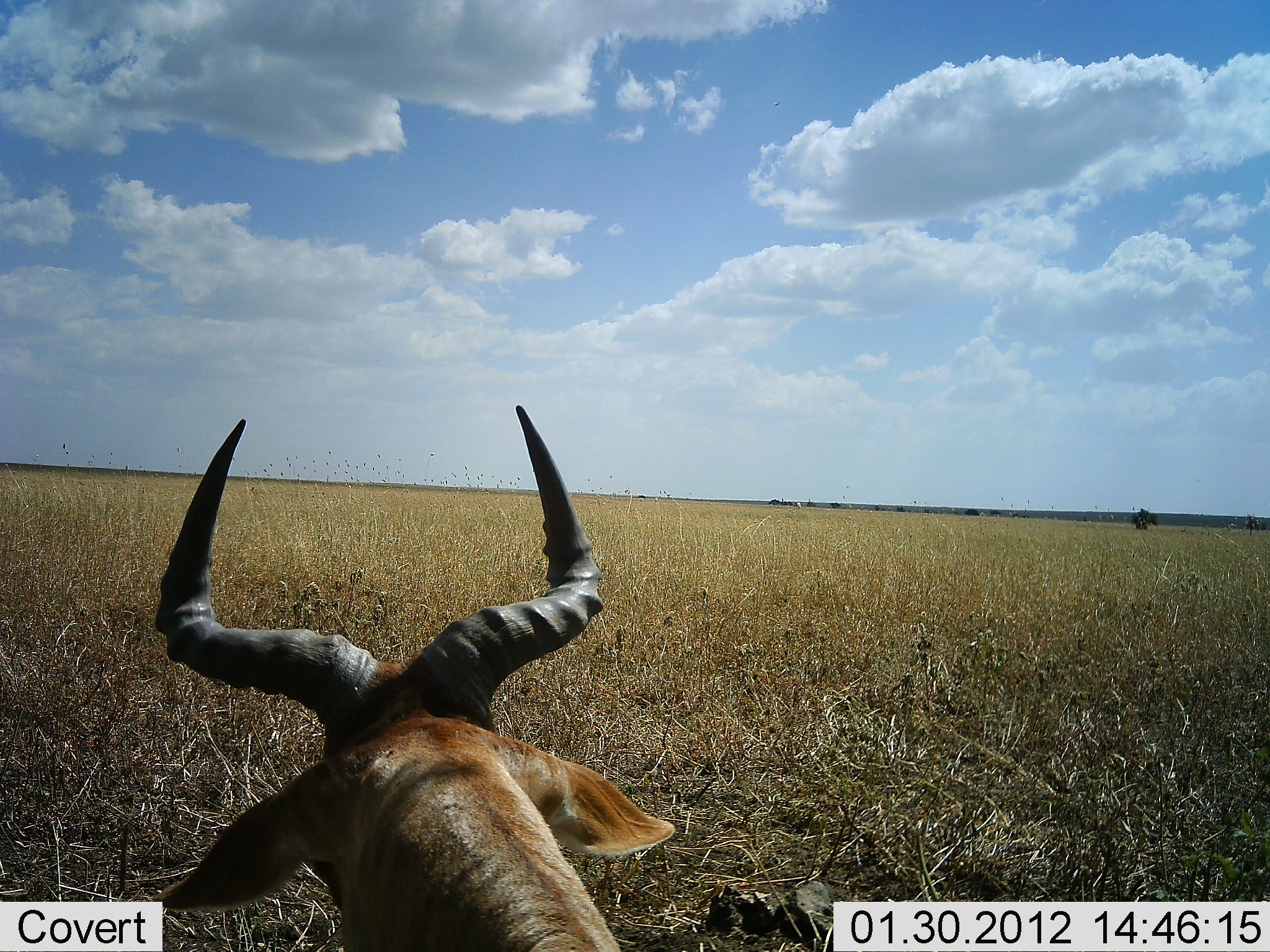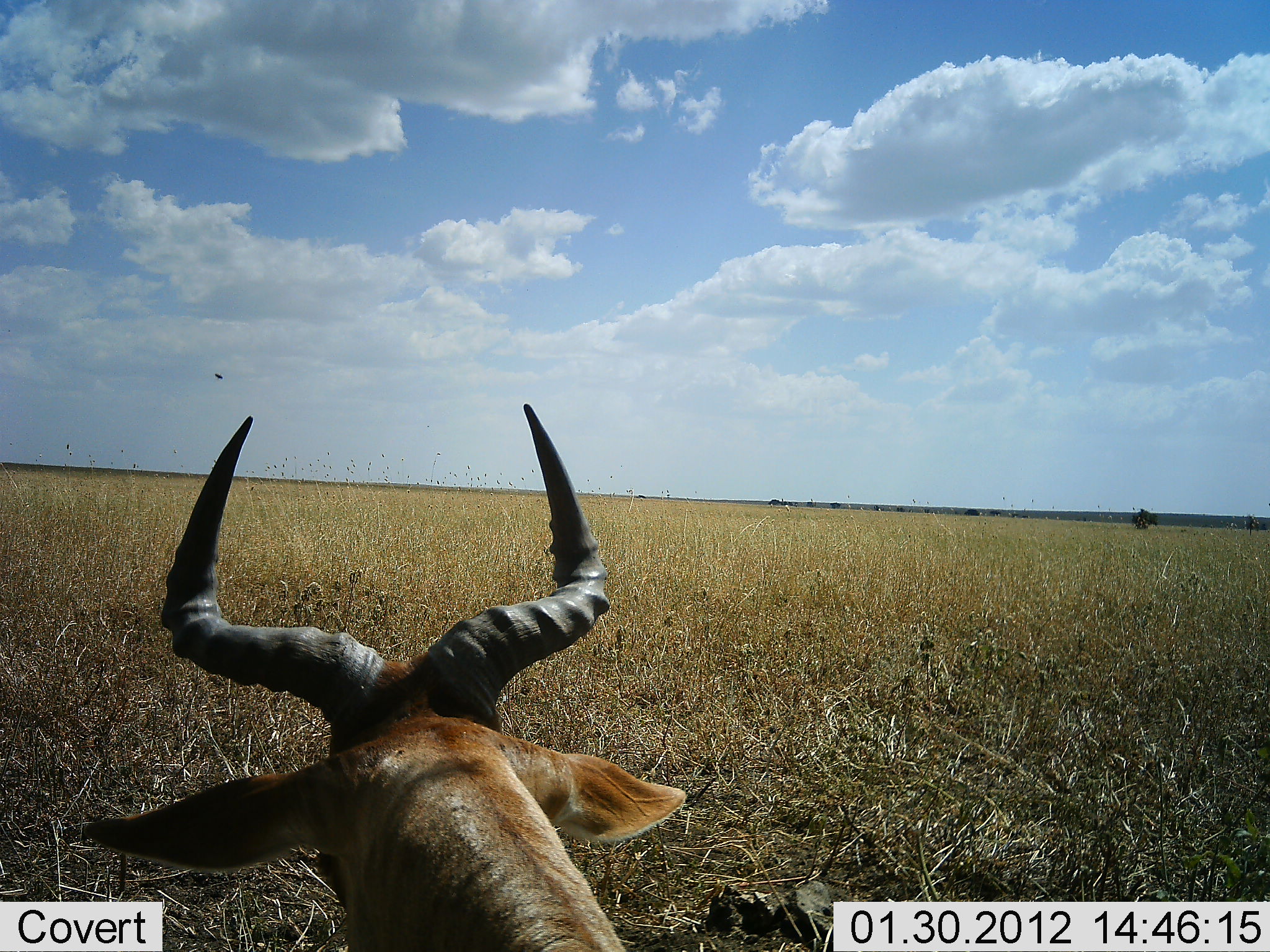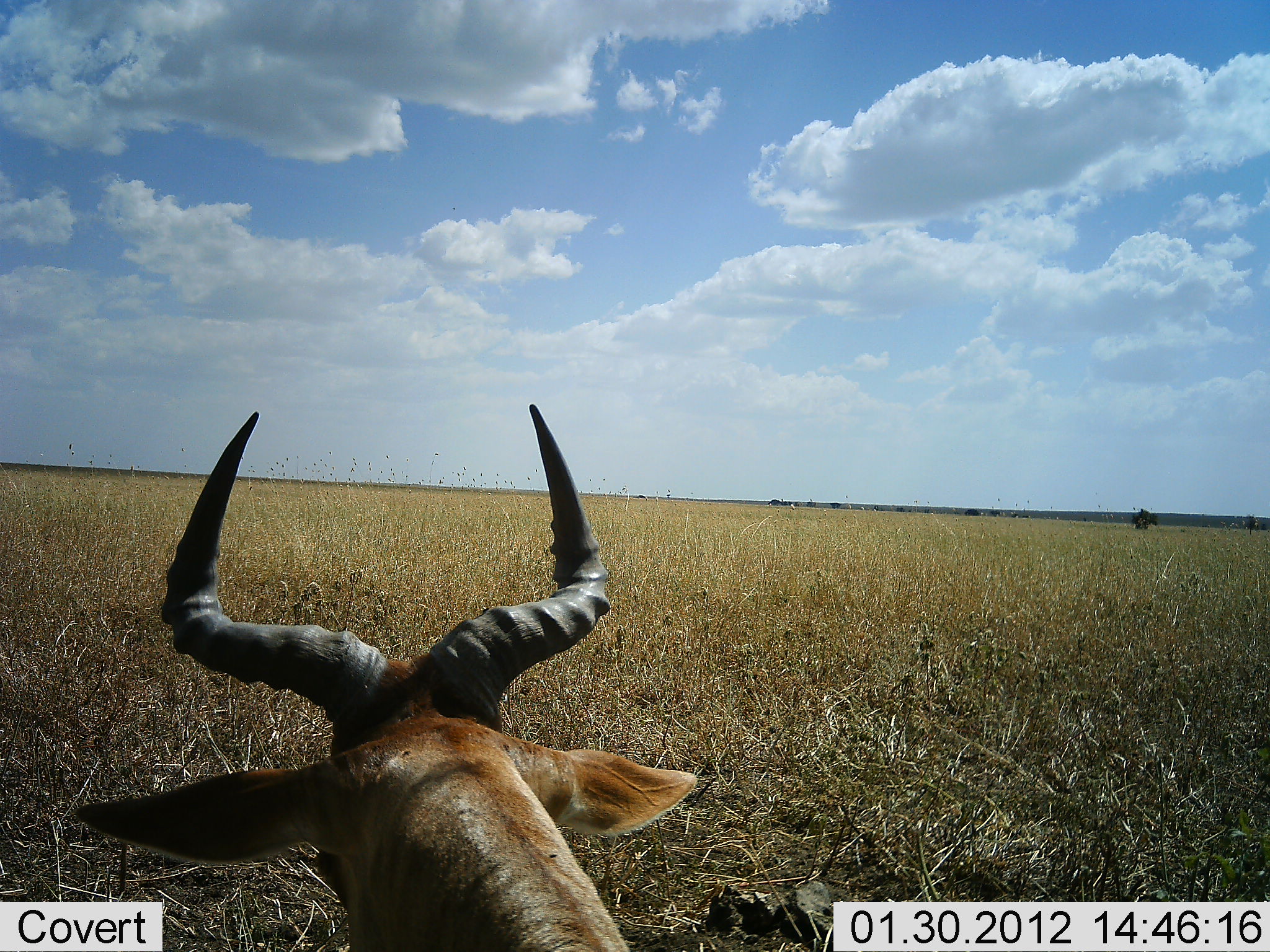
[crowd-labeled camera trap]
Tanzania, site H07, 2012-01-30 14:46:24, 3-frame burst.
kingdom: Animalia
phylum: Chordata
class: Mammalia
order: Artiodactyla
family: Bovidae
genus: Alcelaphus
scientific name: Alcelaphus buselaphus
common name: hartebeest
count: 1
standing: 42%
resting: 58%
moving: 0%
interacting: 0%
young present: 0%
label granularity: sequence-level